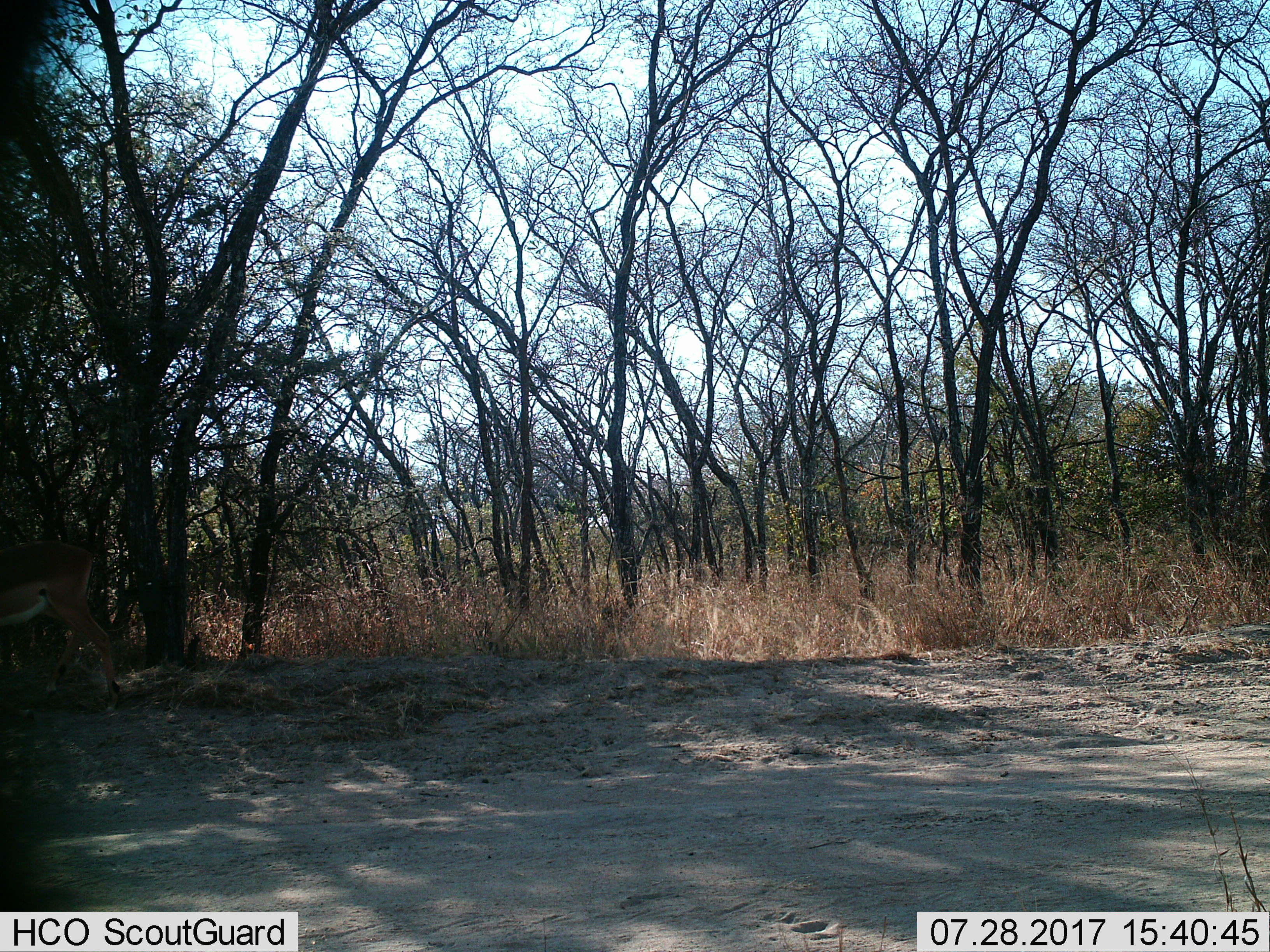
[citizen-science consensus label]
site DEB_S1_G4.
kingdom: Animalia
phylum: Chordata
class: Mammalia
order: Artiodactyla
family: Bovidae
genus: Aepyceros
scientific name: Aepyceros melampus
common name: impala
Impala (Aepyceros melampus), count 1. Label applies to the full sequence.